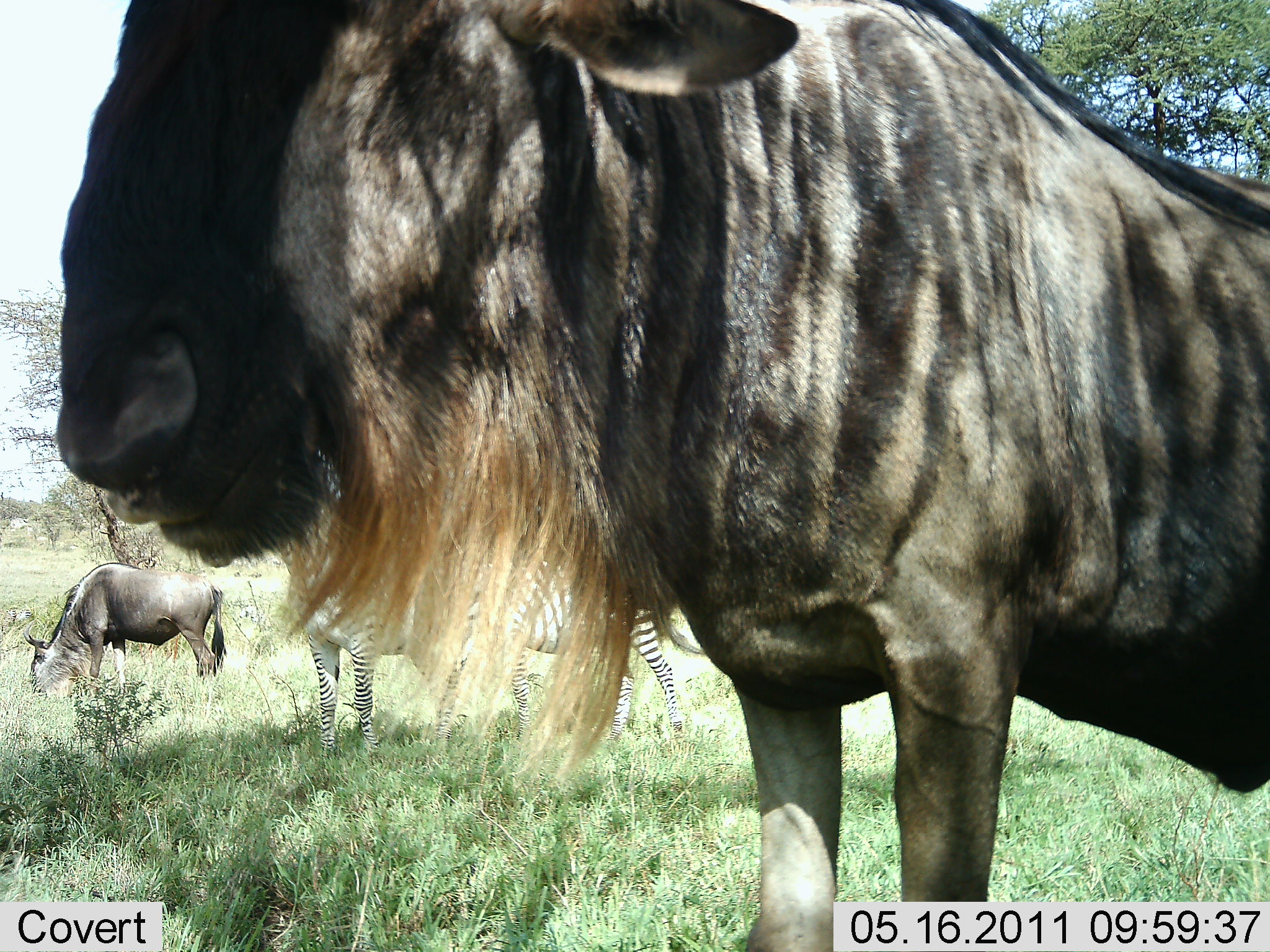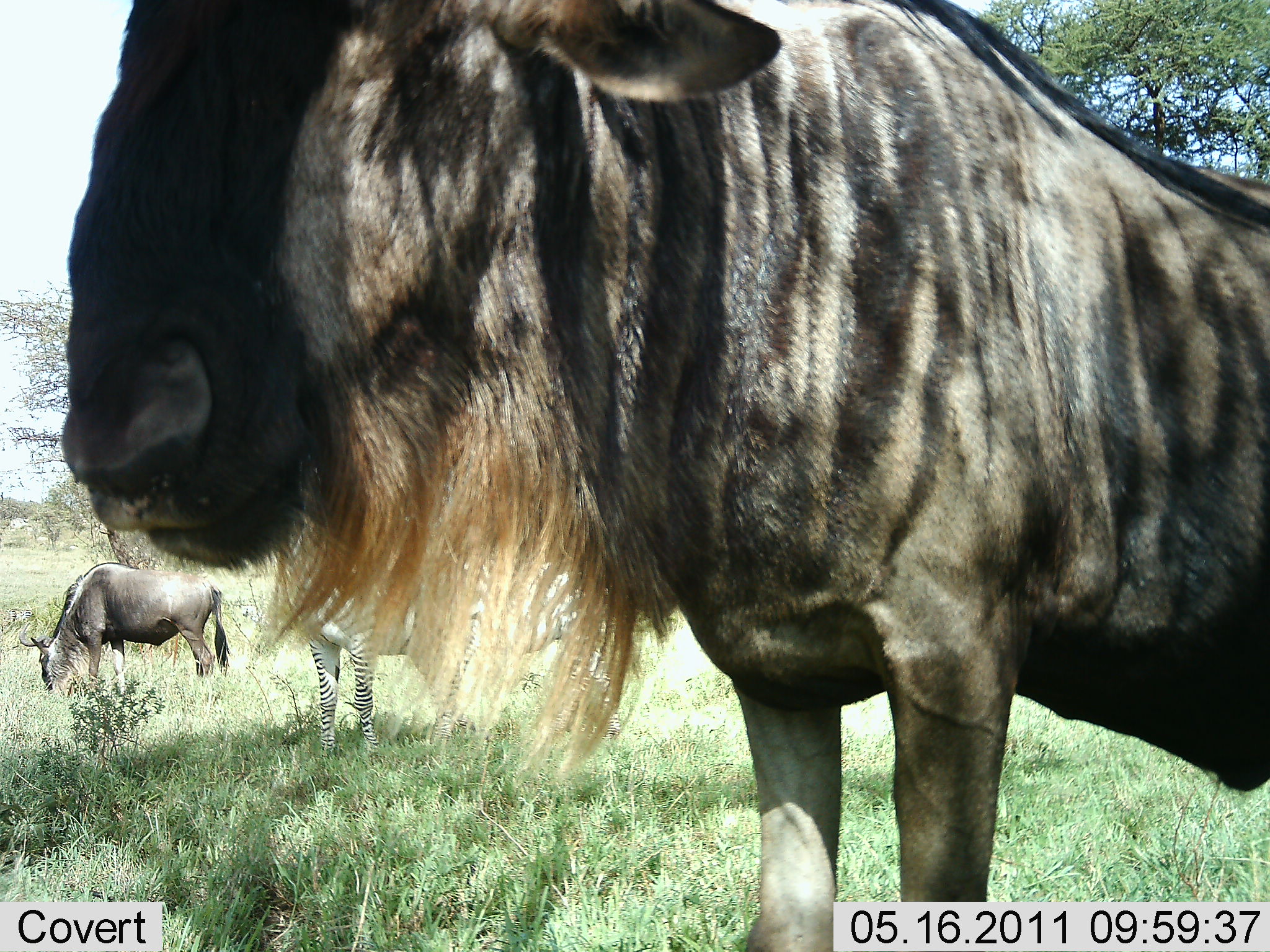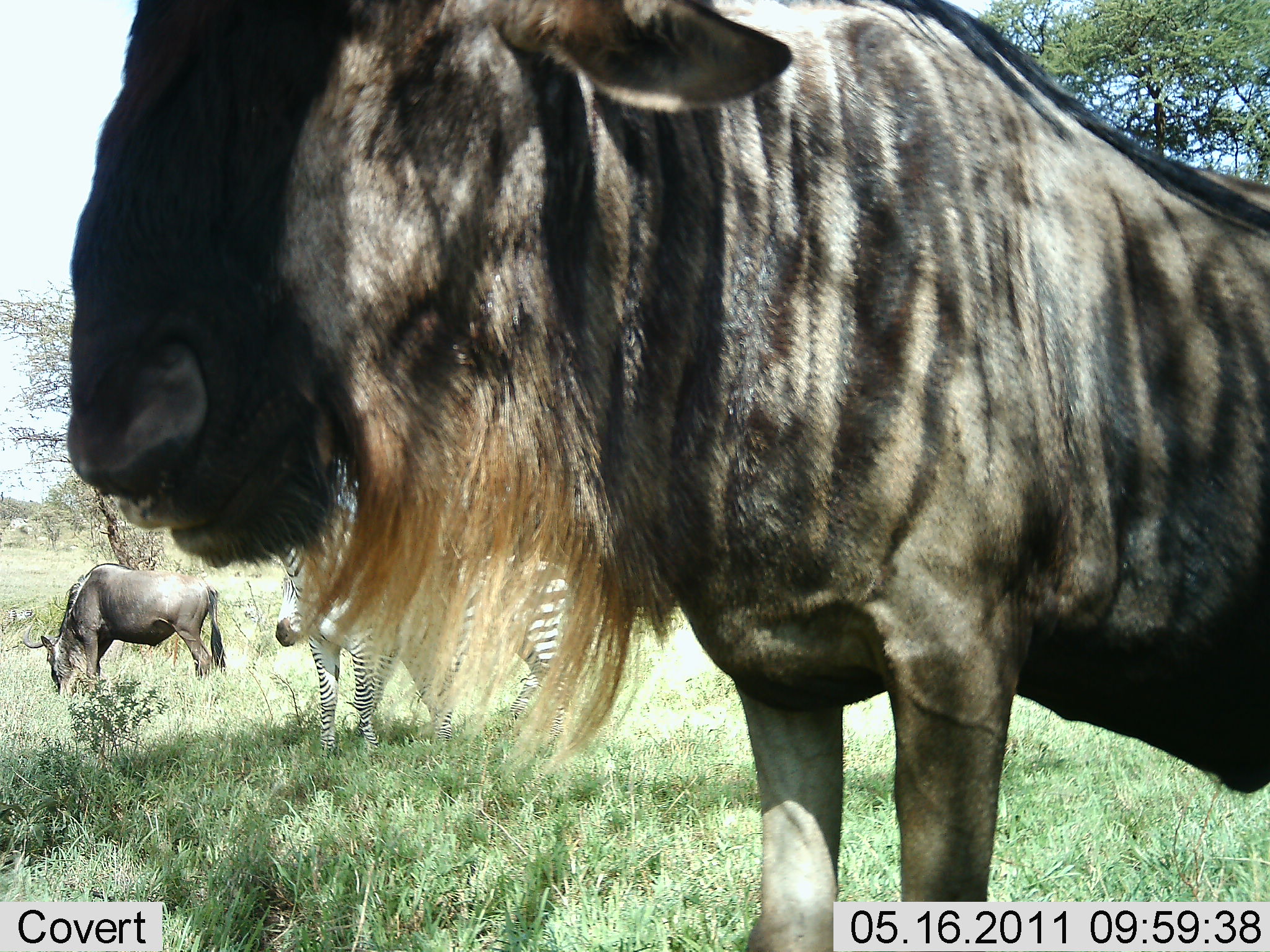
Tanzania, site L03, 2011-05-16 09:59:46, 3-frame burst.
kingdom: Animalia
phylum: Chordata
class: Mammalia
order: Artiodactyla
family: Bovidae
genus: Connochaetes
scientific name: Connochaetes taurinus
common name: blue wildebeest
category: wildebeest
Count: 2.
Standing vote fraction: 84%.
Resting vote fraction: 0%.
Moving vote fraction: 11%.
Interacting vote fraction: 0%.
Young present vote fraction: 0%.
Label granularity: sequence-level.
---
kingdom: Animalia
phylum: Chordata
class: Mammalia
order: Perissodactyla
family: Equidae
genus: Equus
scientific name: Equus quagga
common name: plains zebra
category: zebra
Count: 2.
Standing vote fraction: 87%.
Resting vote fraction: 0%.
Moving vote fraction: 20%.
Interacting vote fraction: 0%.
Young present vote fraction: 0%.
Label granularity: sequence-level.